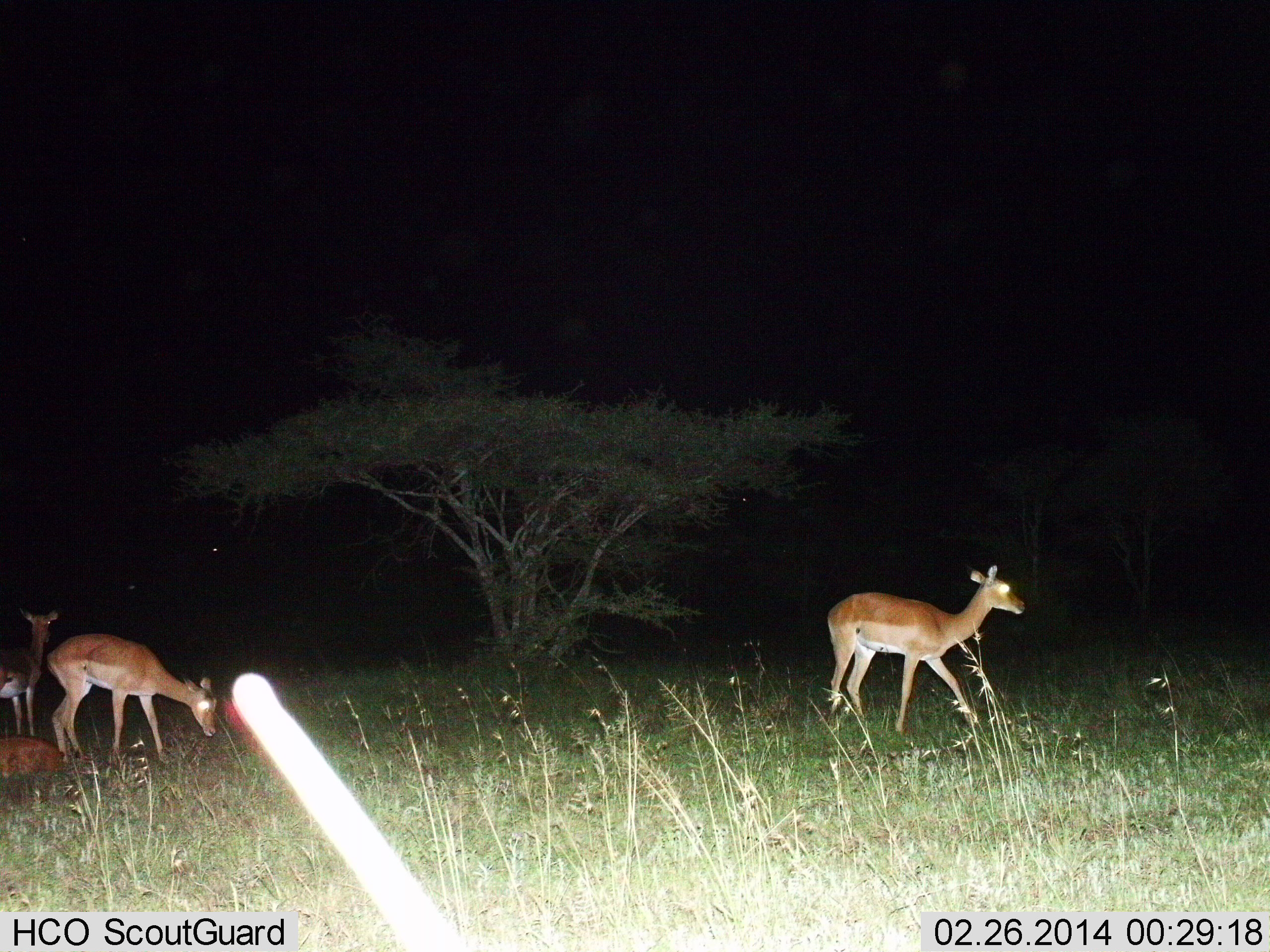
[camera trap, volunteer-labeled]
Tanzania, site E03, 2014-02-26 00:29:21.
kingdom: Animalia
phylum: Chordata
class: Mammalia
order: Artiodactyla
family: Bovidae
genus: Aepyceros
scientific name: Aepyceros melampus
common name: impala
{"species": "impala (Aepyceros melampus)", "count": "3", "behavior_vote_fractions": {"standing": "90%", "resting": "40%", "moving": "40%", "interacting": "0%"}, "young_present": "0%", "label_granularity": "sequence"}